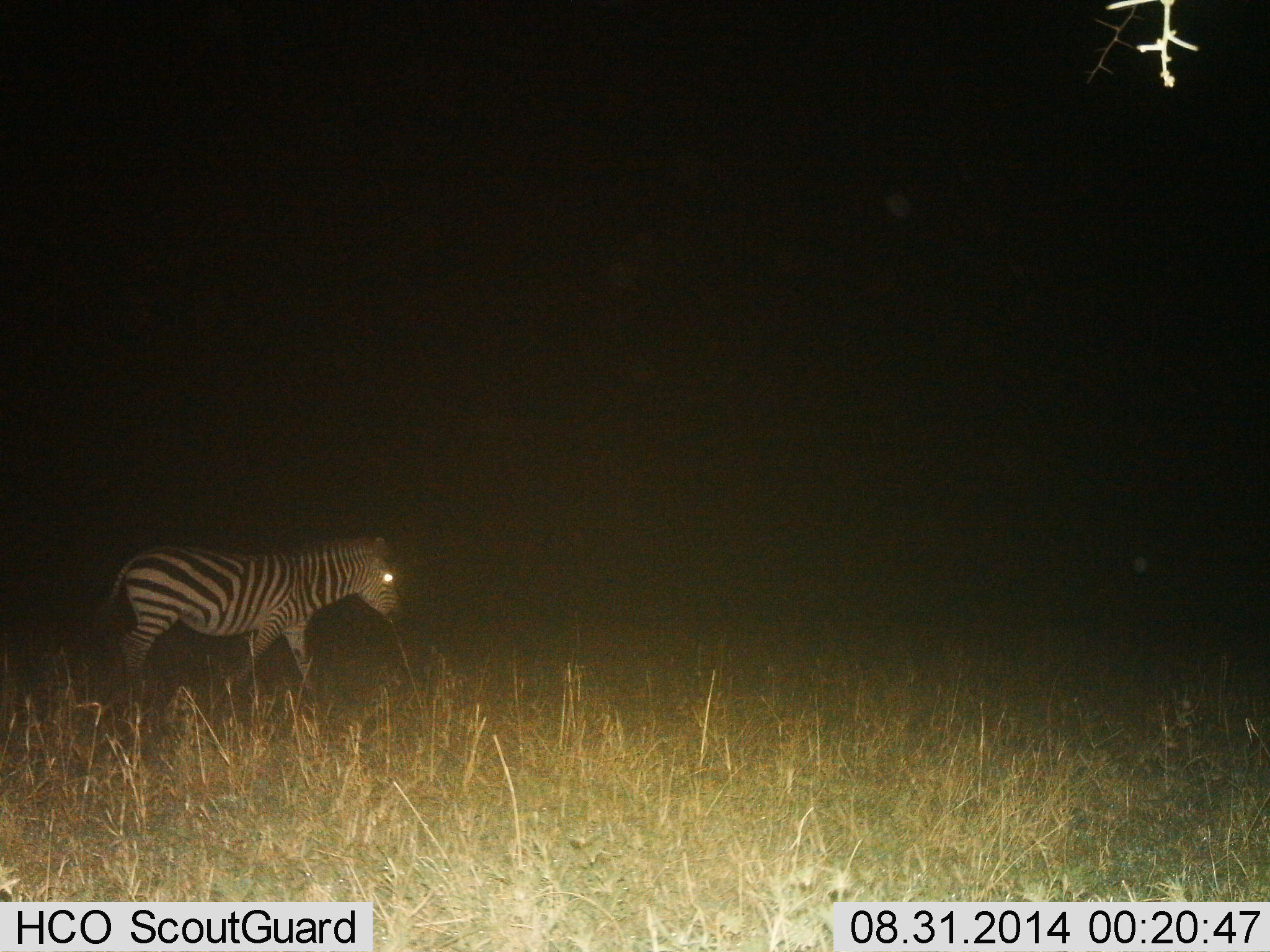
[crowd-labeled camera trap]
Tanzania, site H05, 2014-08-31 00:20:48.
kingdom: Animalia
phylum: Chordata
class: Mammalia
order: Perissodactyla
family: Equidae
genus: Equus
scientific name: Equus quagga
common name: plains zebra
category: zebra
Zebra (plains zebra) (Equus quagga), count 1. Behavior (volunteer vote fractions): standing 10%, resting 0%, moving 90%, interacting 0%. Young present (vote fraction): 0%. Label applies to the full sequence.